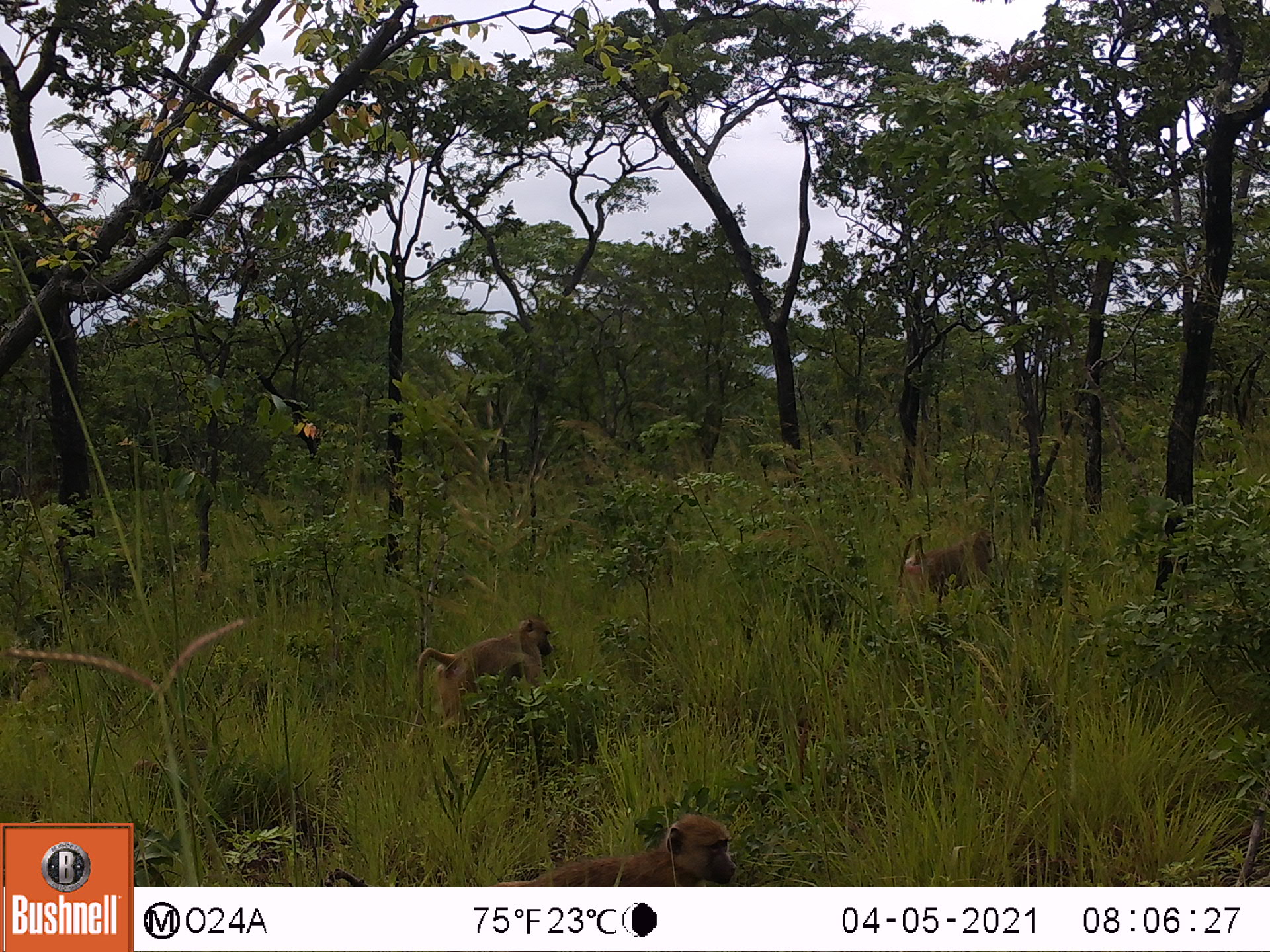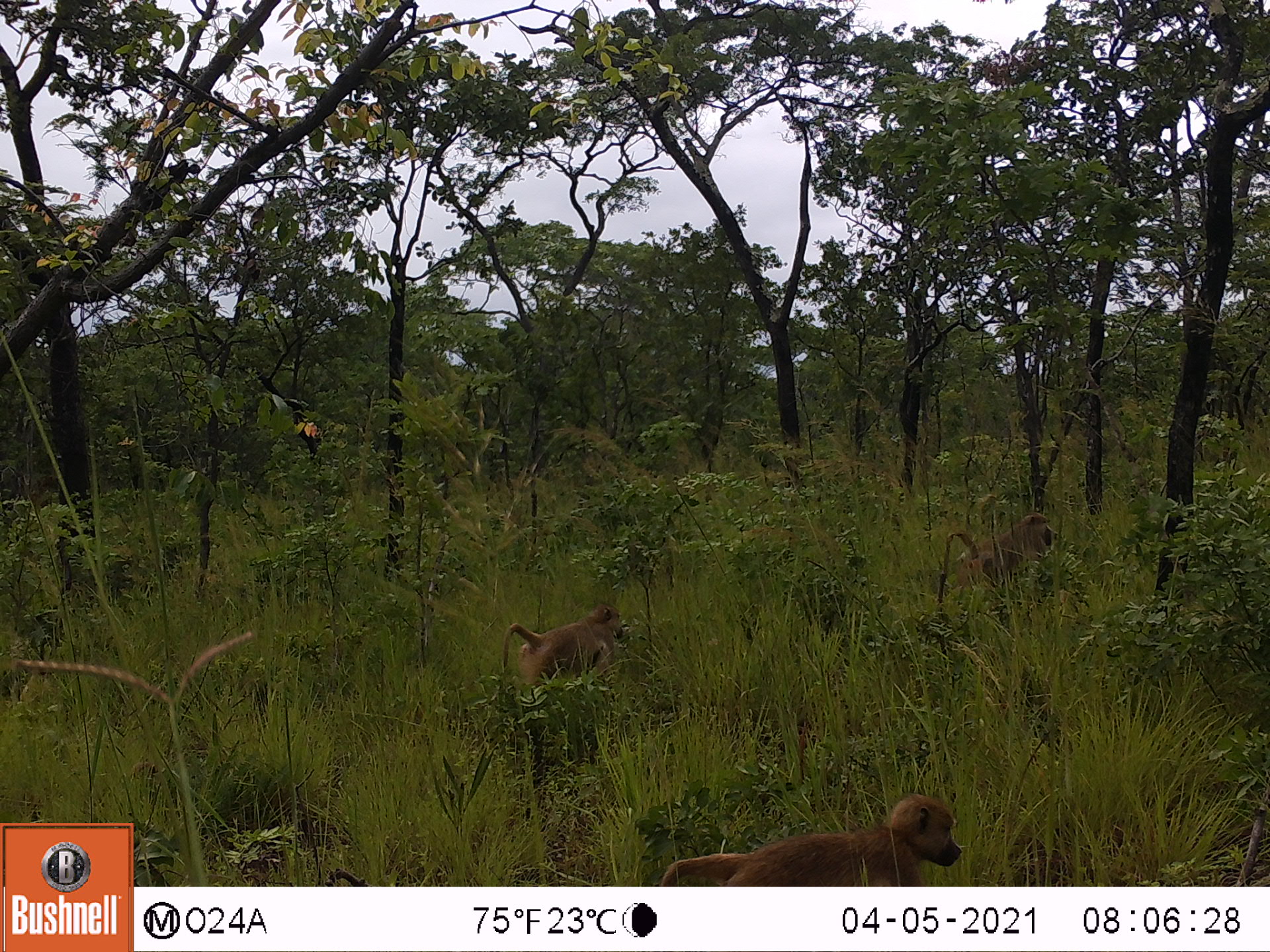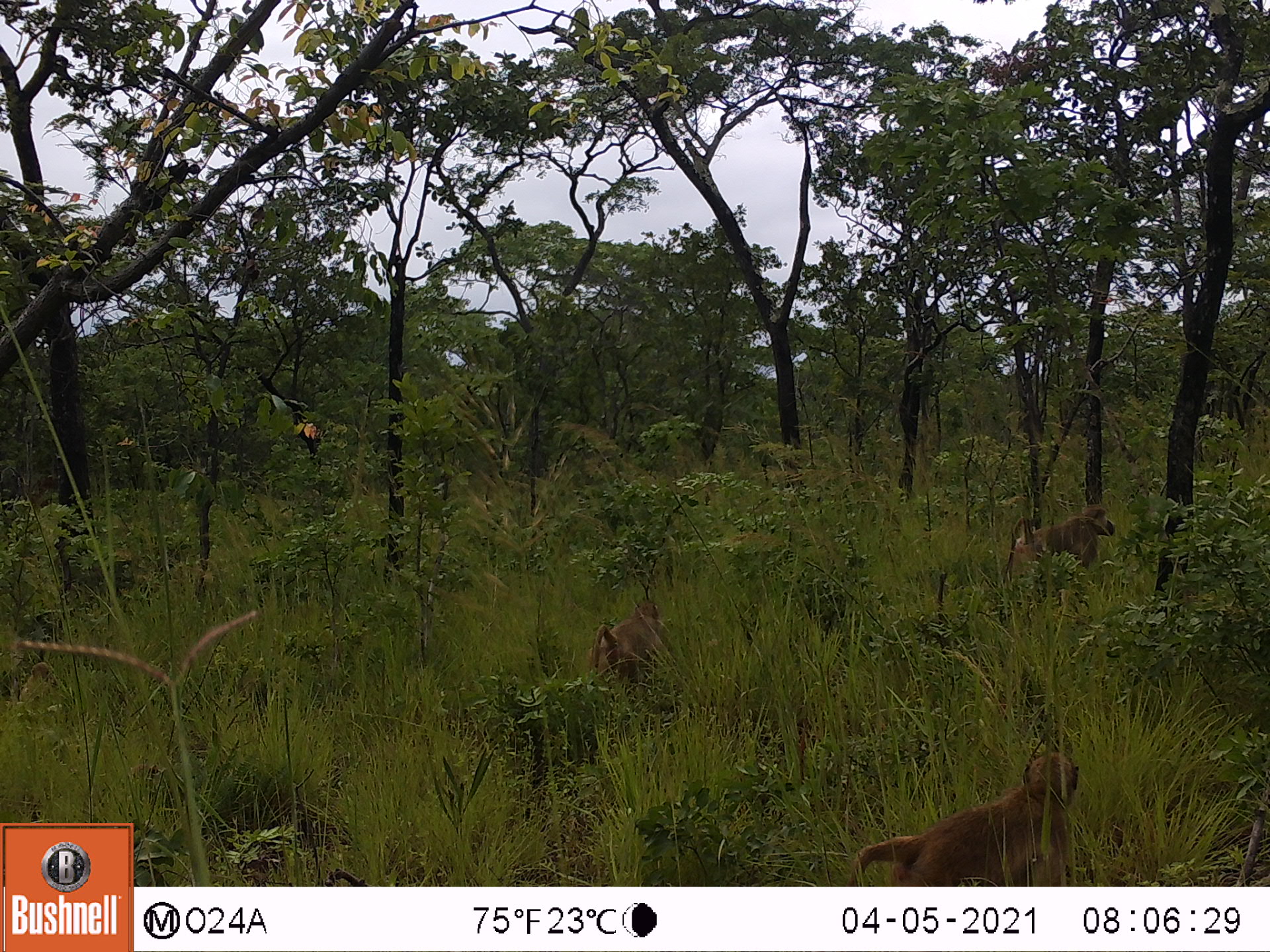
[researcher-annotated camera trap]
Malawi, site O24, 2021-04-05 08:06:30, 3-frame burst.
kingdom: Animalia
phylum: Chordata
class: Mammalia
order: Primates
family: Cercopithecidae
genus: Papio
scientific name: Papio cynocephalus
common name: yellow baboon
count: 5